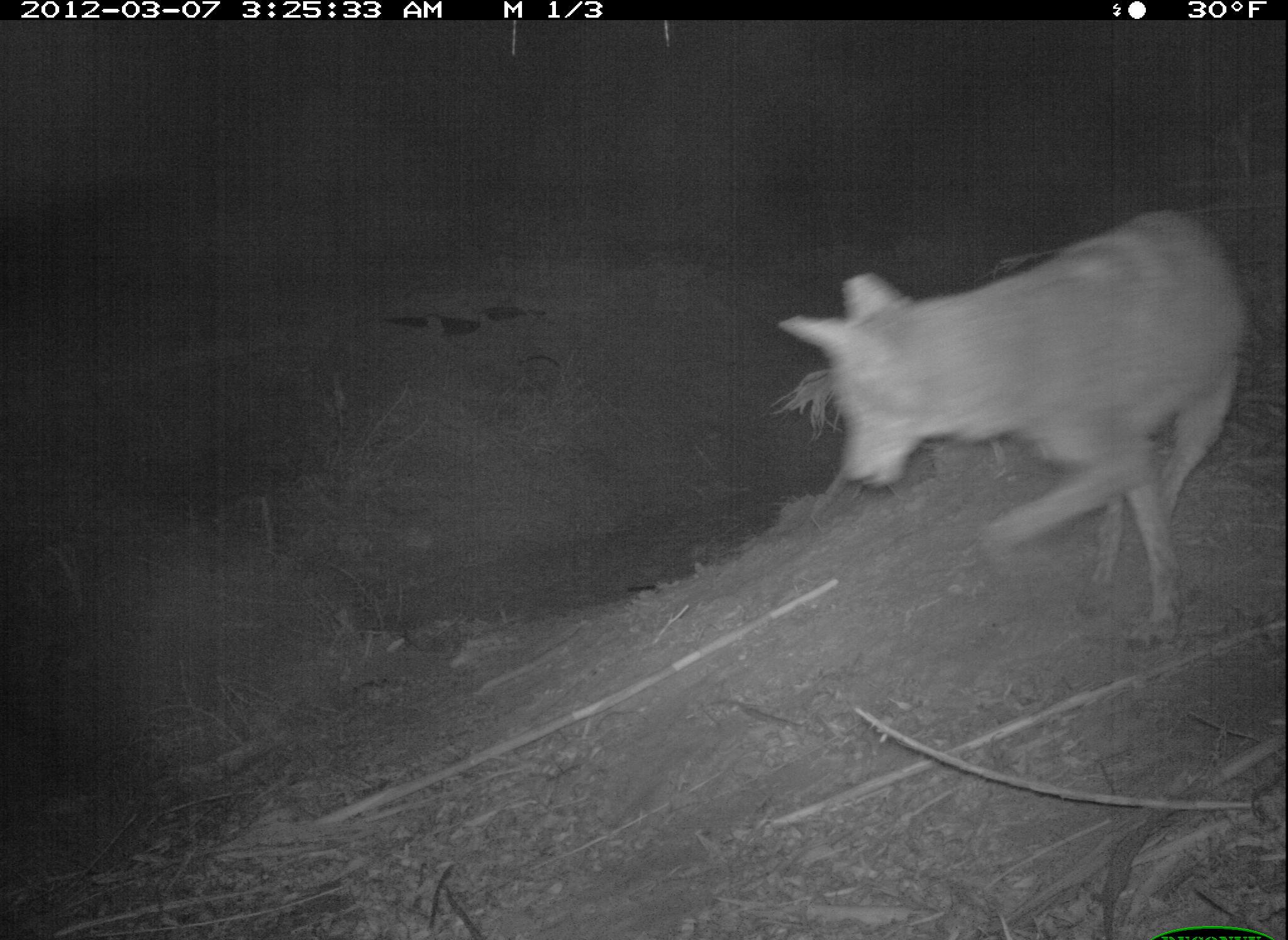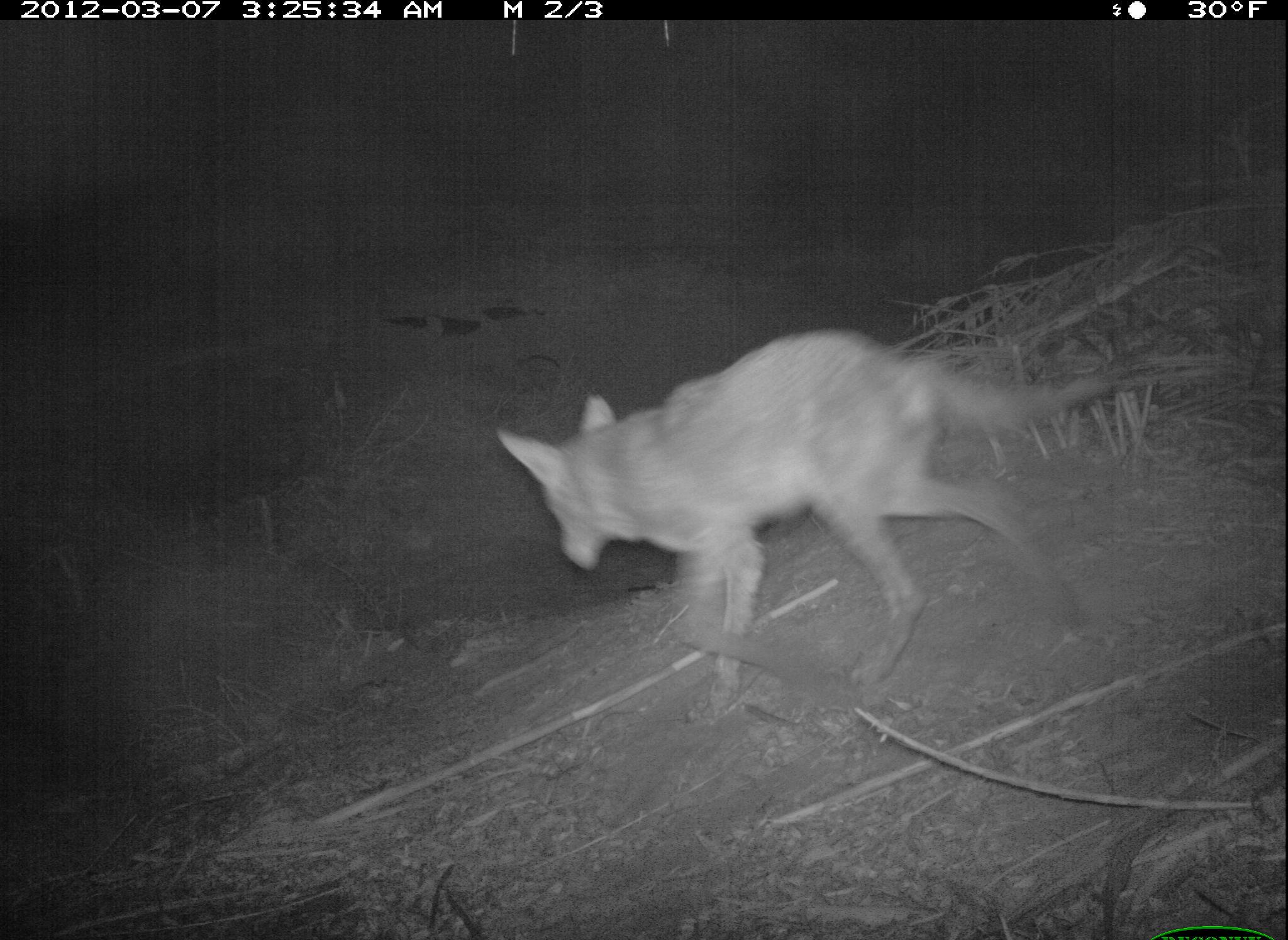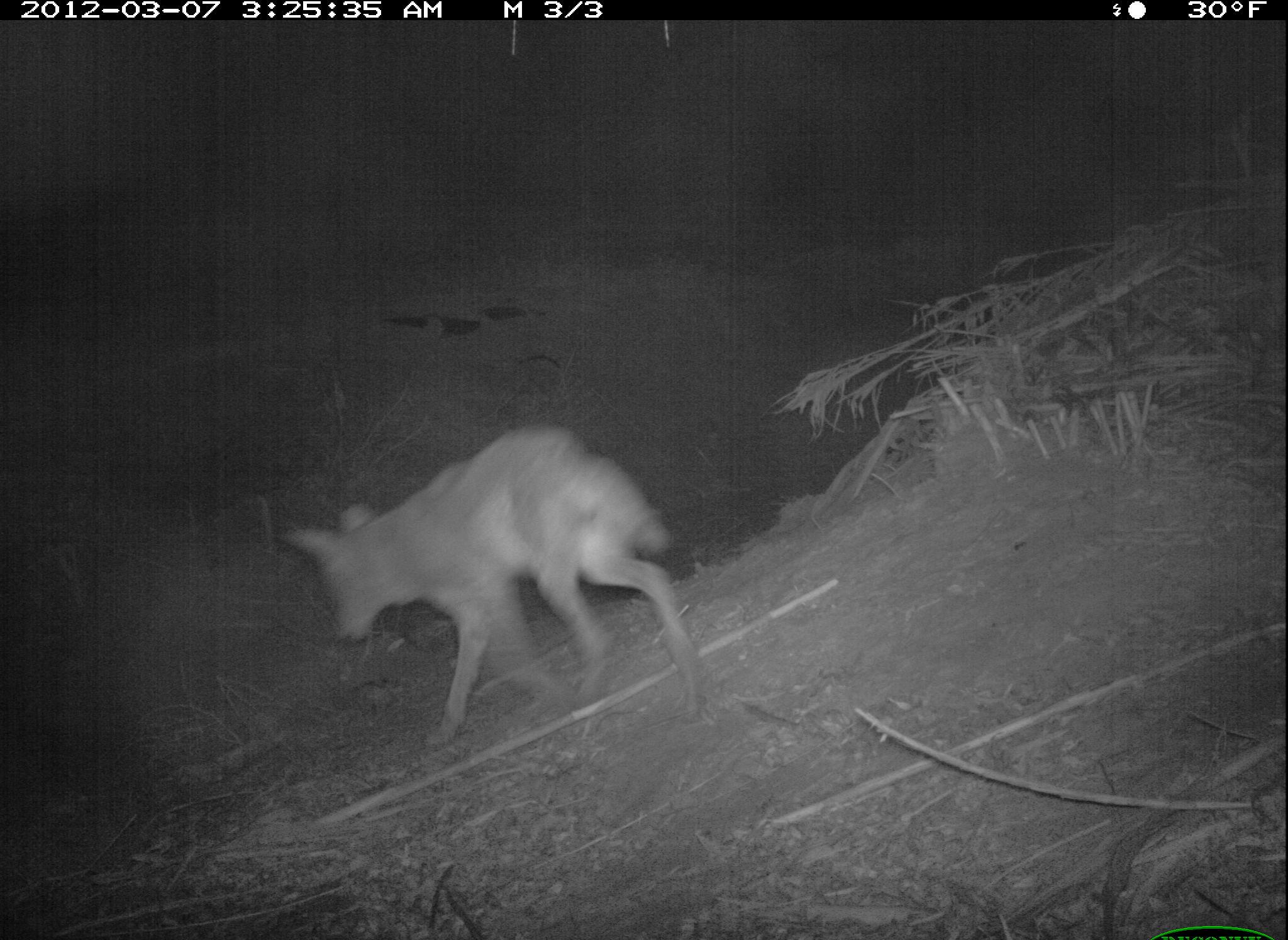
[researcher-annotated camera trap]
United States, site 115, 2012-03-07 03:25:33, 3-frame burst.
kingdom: Animalia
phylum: Chordata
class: Mammalia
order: Carnivora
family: Canidae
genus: Canis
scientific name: Canis latrans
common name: coyote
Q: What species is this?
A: Coyote (Canis latrans).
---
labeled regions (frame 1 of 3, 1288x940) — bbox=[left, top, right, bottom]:
coyote: bbox=[779, 201, 1259, 646]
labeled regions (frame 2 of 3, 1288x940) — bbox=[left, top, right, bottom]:
coyote: bbox=[488, 311, 1117, 715]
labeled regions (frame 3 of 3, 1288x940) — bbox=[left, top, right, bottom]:
coyote: bbox=[270, 420, 736, 741]